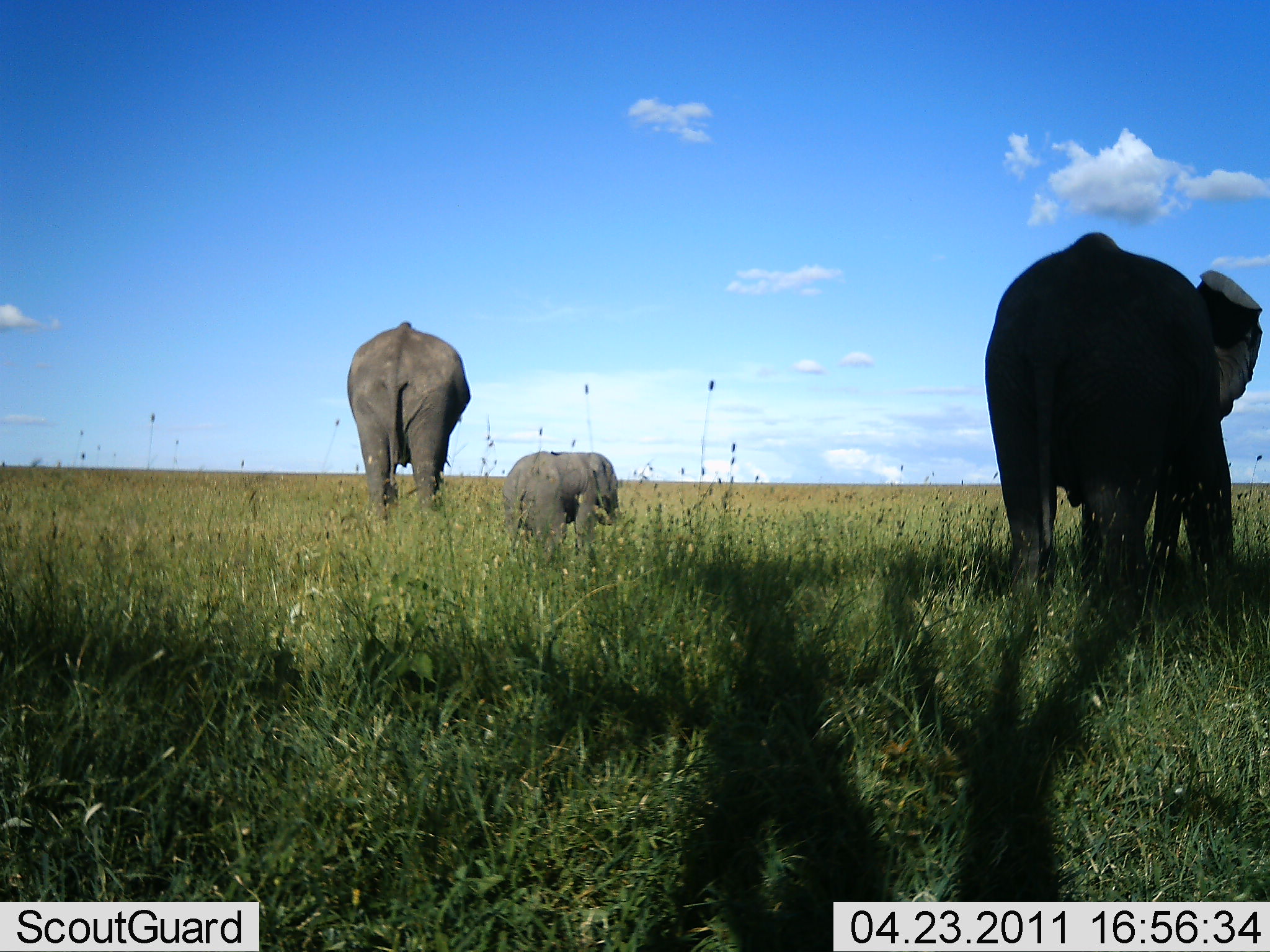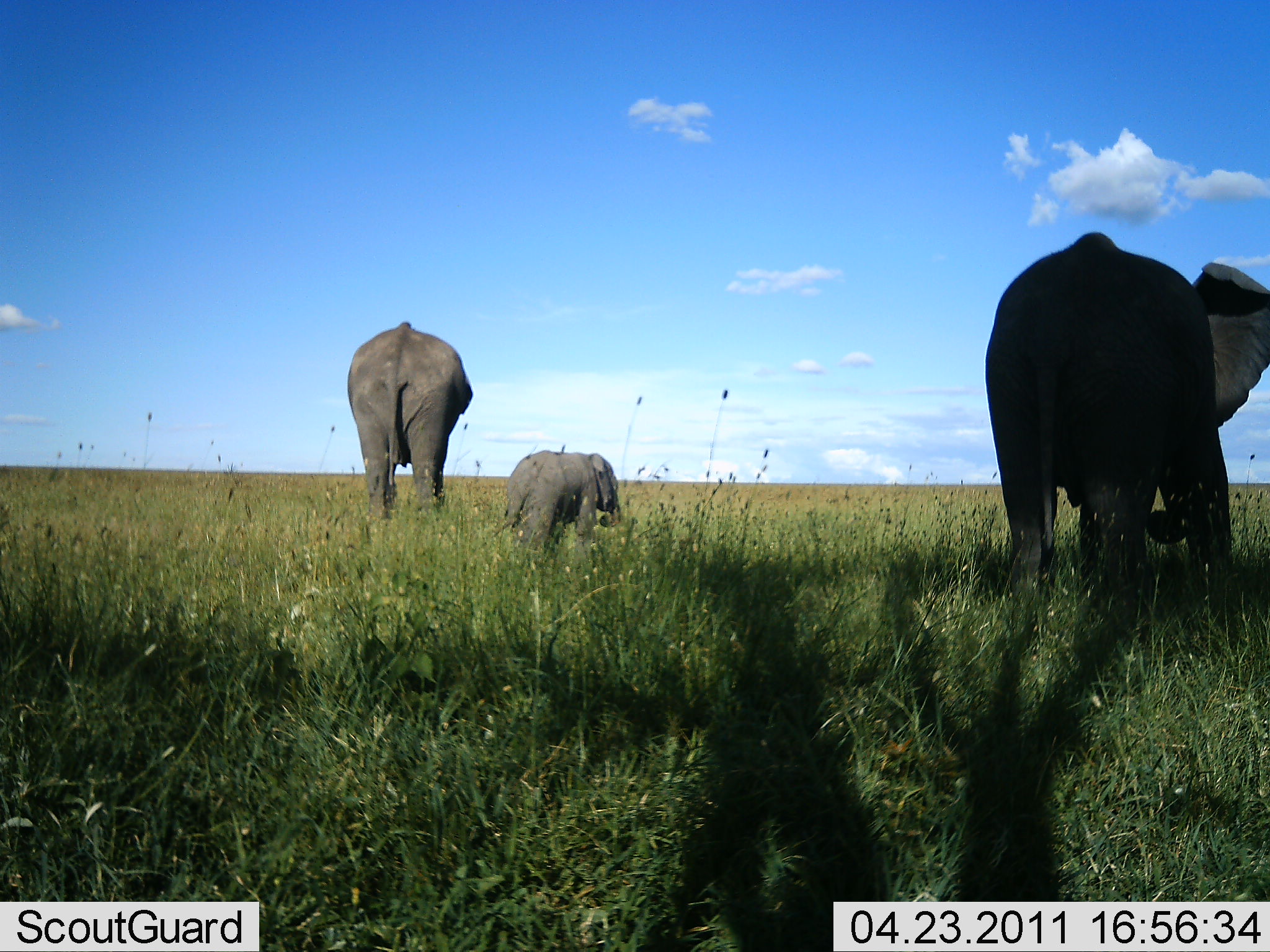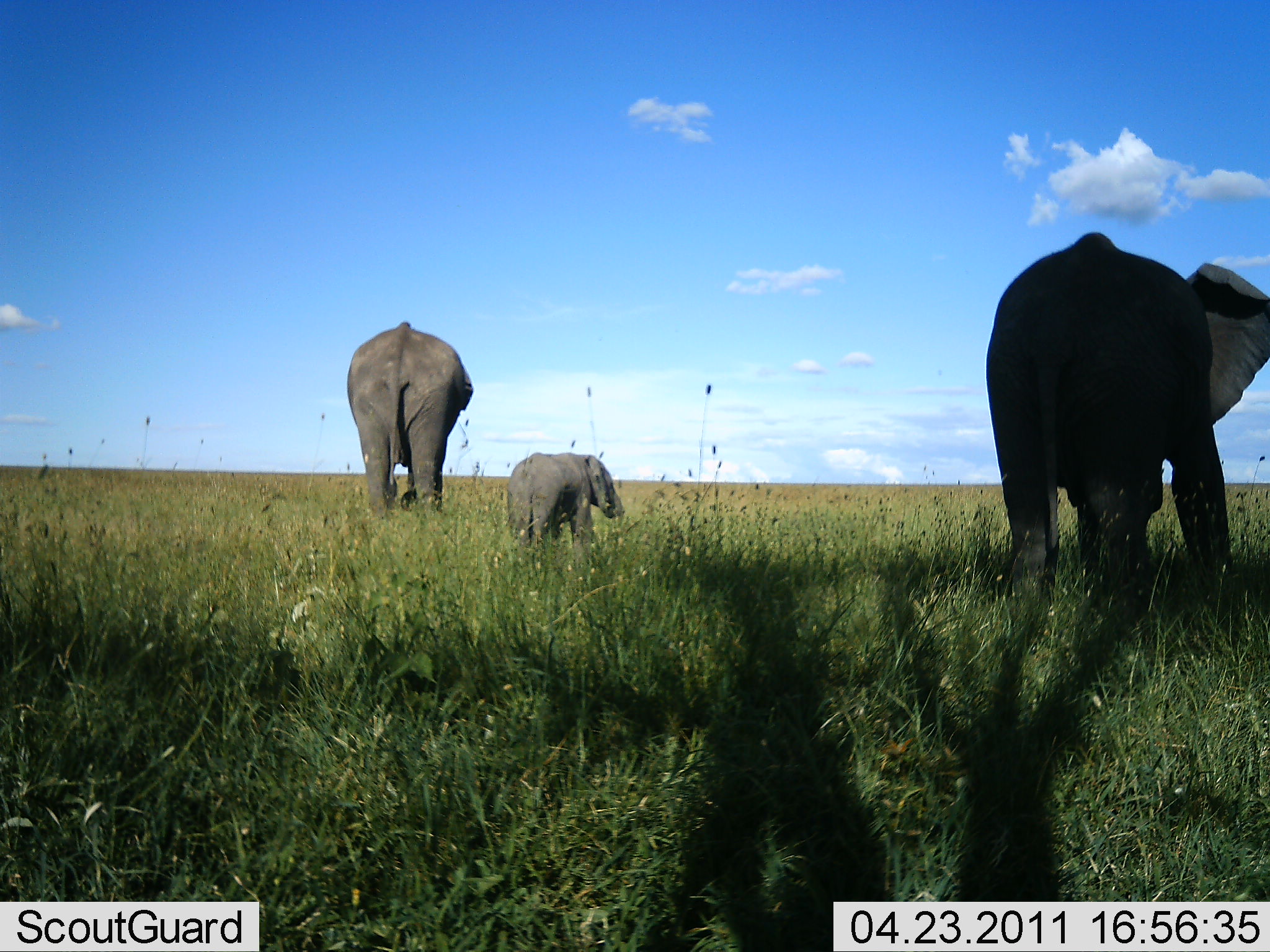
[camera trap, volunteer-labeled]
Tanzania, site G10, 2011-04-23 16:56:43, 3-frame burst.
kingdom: Animalia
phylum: Chordata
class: Mammalia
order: Proboscidea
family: Elephantidae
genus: Loxodonta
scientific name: Loxodonta africana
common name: african bush elephant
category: elephant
Elephant (african bush elephant) (Loxodonta africana), count 3. Behavior (volunteer vote fractions): standing 67%, resting 0%, moving 17%, interacting 0%. Young present (vote fraction): 92%. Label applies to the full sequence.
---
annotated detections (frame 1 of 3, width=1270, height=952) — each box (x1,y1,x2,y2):
animal: (982,232,1265,616); (344,322,470,528); (502,449,623,547)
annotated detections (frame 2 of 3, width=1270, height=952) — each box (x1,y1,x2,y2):
animal: (986,232,1270,638); (348,322,472,524); (485,449,624,555)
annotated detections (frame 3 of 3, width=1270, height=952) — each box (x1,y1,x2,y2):
animal: (986,232,1270,624); (347,320,473,526); (505,452,625,567)